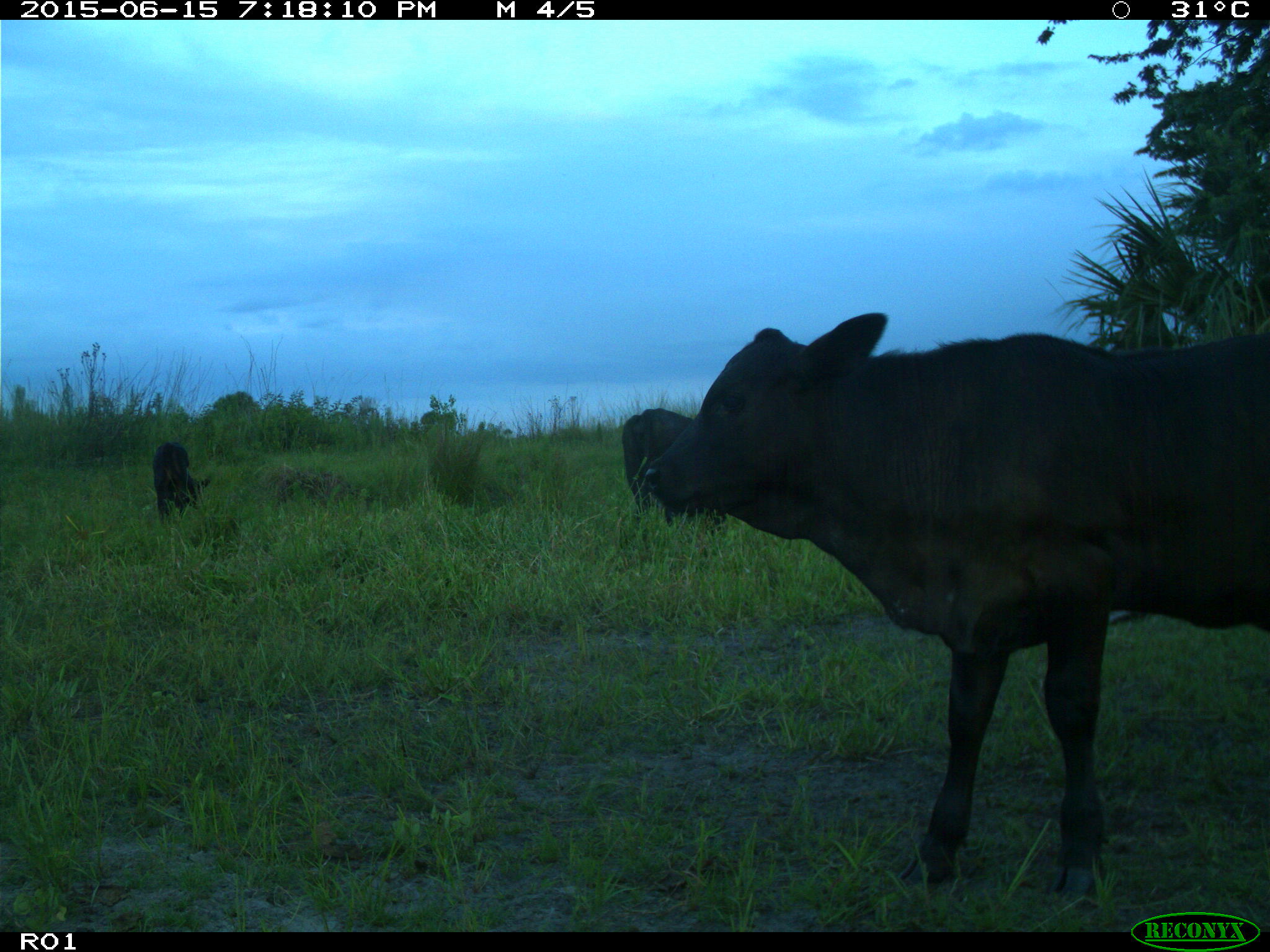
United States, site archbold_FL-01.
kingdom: Animalia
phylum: Chordata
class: Mammalia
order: Artiodactyla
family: Bovidae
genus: Bos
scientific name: Bos taurus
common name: domestic cow